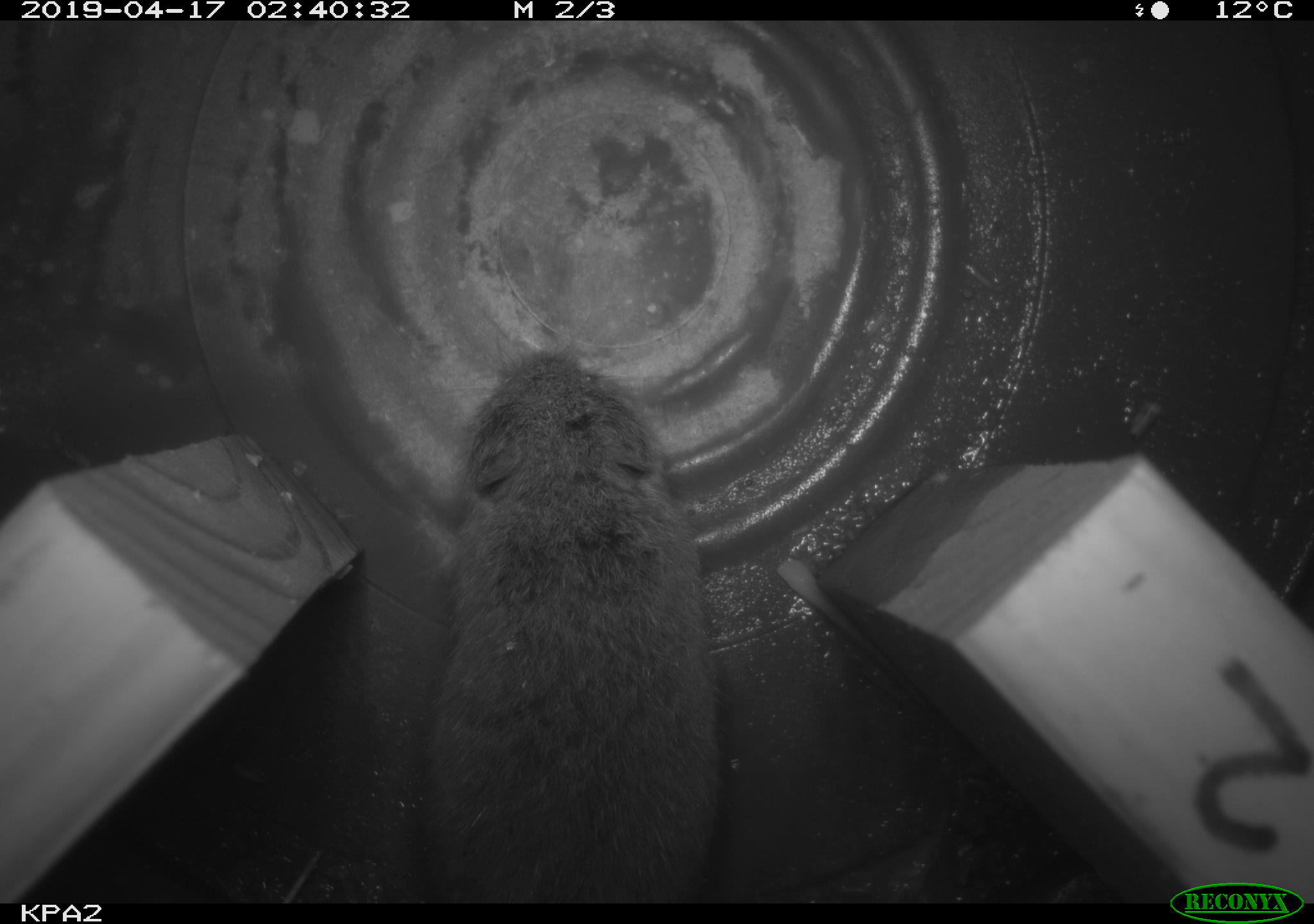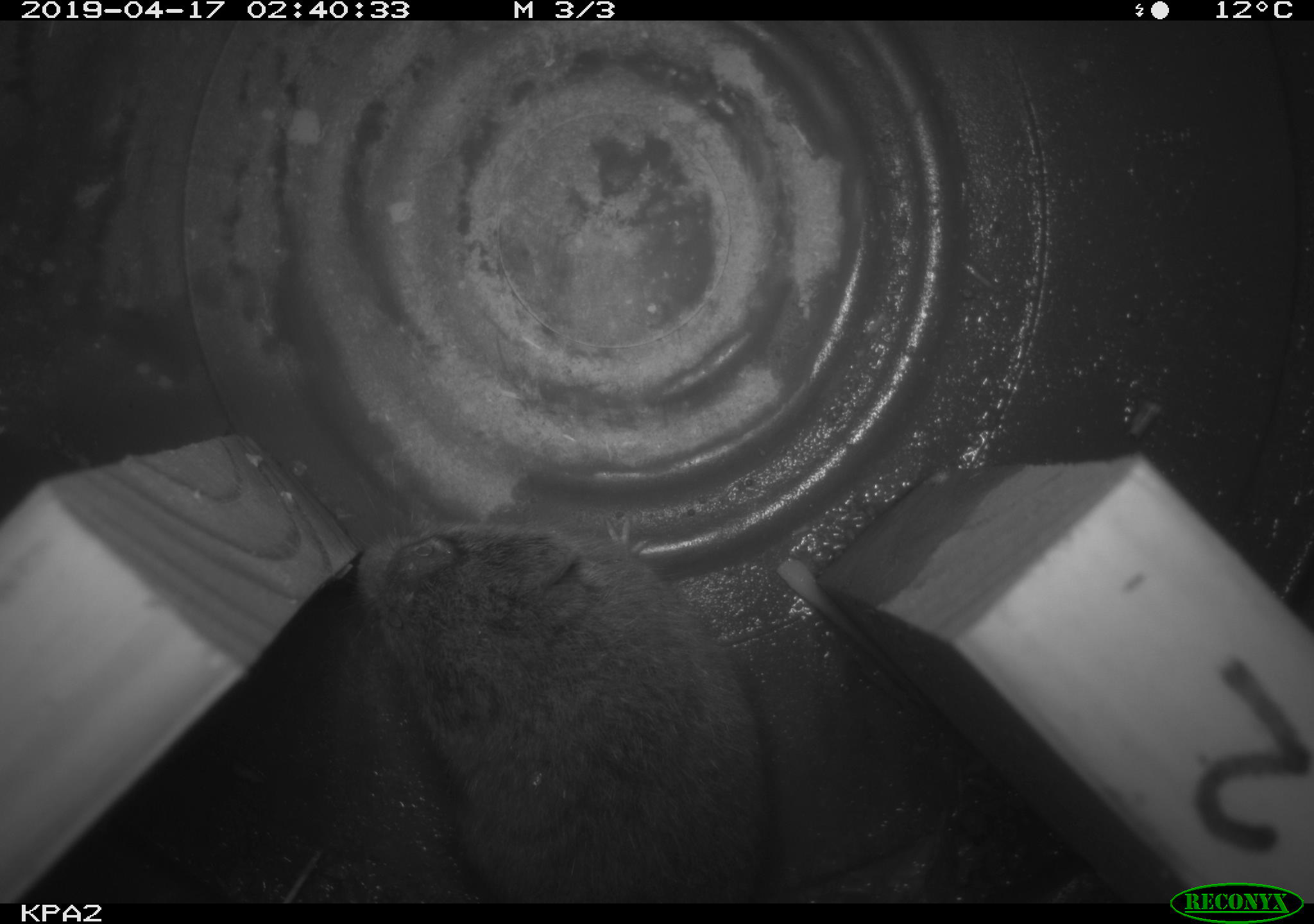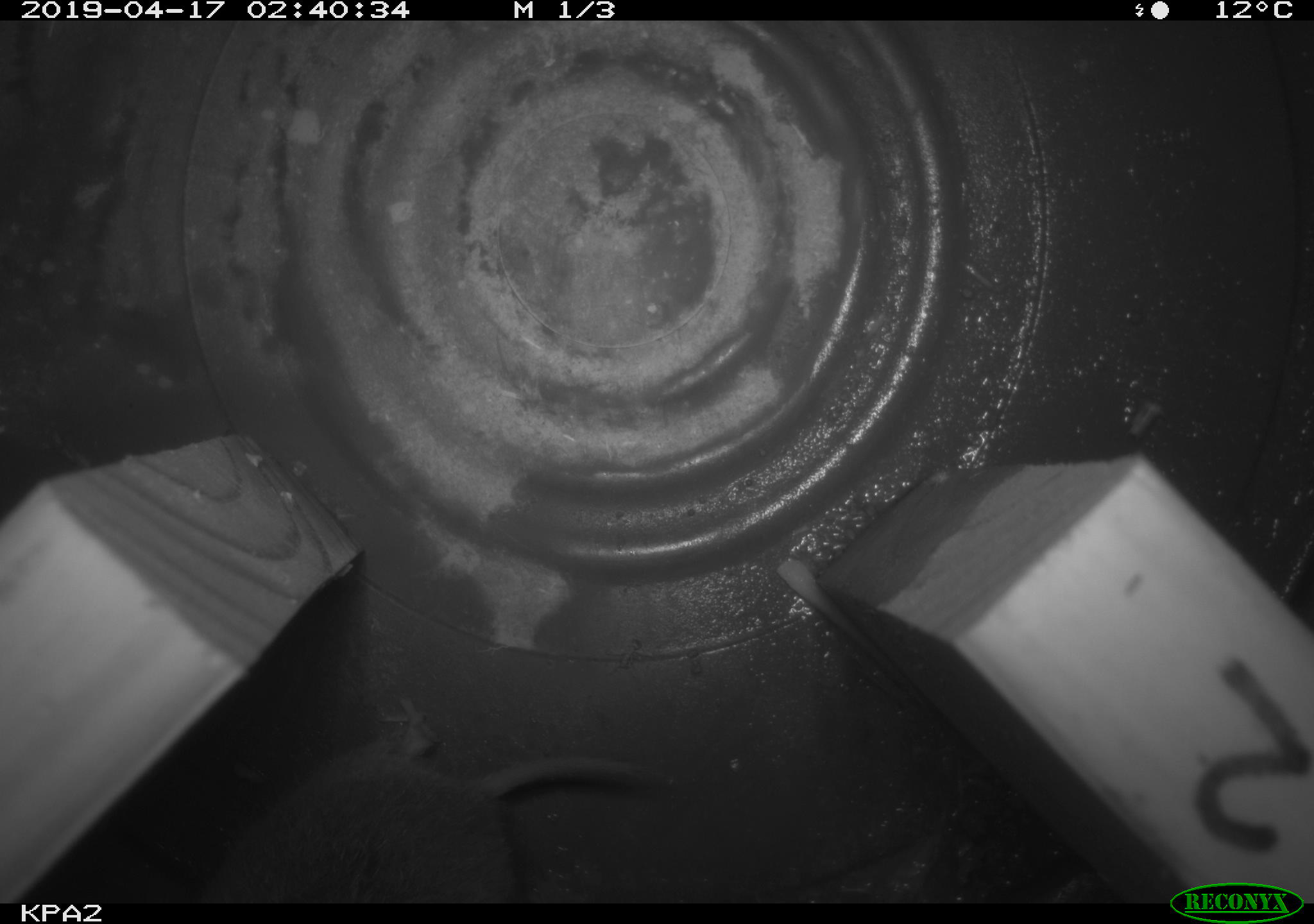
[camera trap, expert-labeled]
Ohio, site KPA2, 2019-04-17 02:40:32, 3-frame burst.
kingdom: Animalia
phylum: Chordata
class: Mammalia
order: Rodentia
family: Cricetidae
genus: Microtus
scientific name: Microtus pennsylvanicus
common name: meadow vole